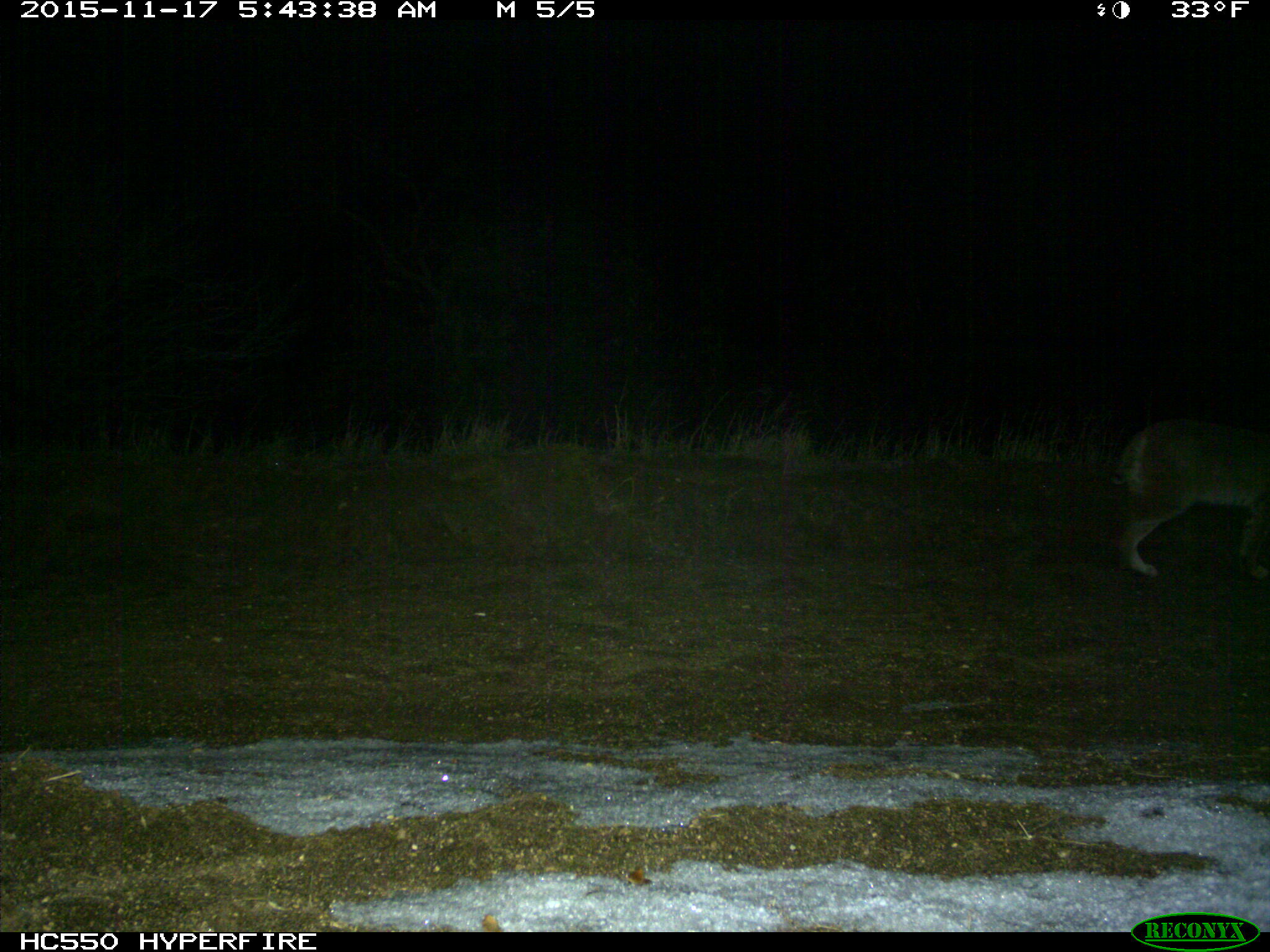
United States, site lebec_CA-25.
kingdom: Animalia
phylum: Chordata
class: Mammalia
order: Carnivora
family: Felidae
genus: Lynx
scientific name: Lynx rufus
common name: bobcat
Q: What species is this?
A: Lynx rufus (bobcat).